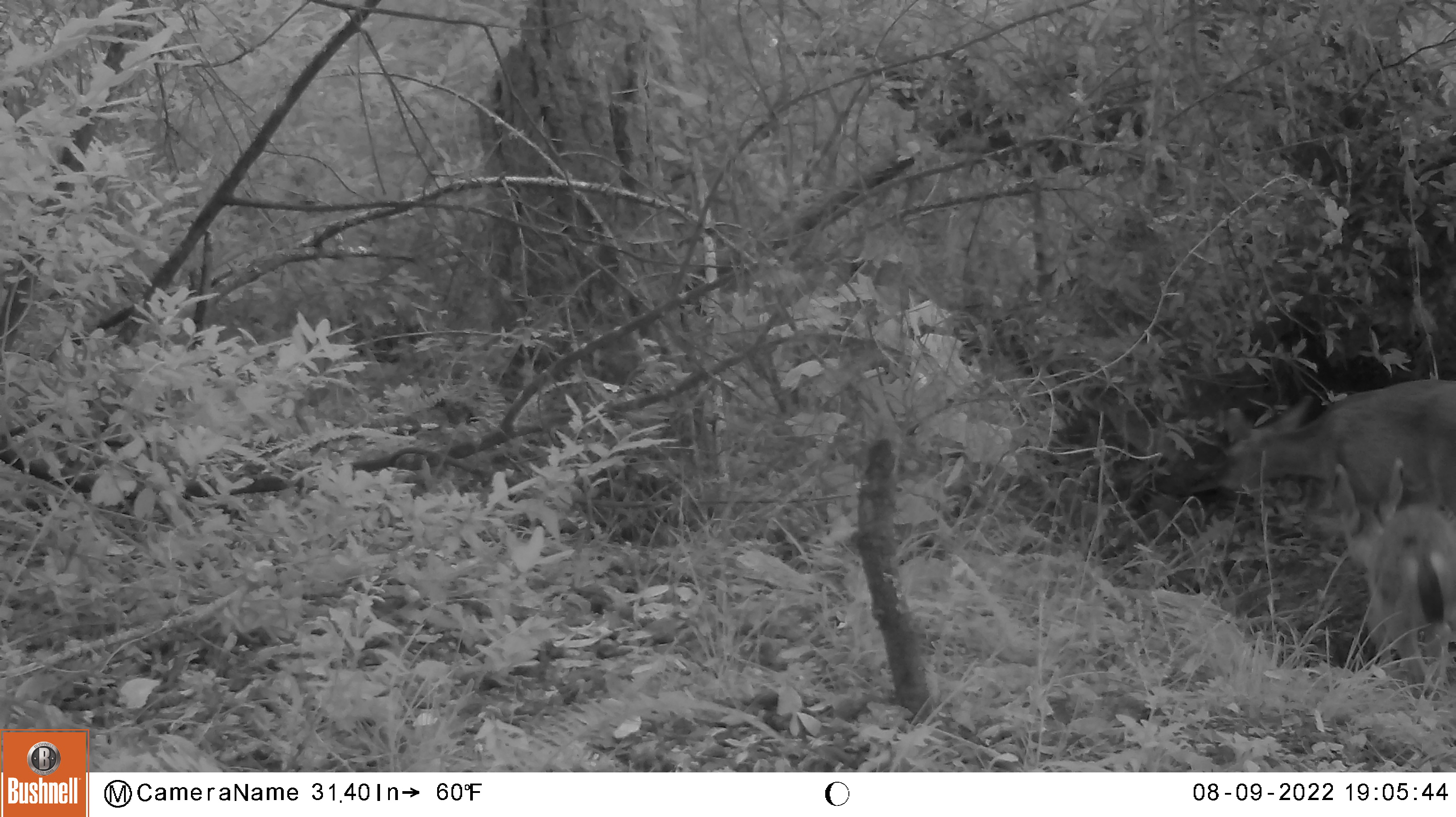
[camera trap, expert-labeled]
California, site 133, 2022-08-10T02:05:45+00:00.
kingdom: Animalia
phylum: Chordata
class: Mammalia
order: Artiodactyla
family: Cervidae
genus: Odocoileus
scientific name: Odocoileus hemionus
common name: mule deer